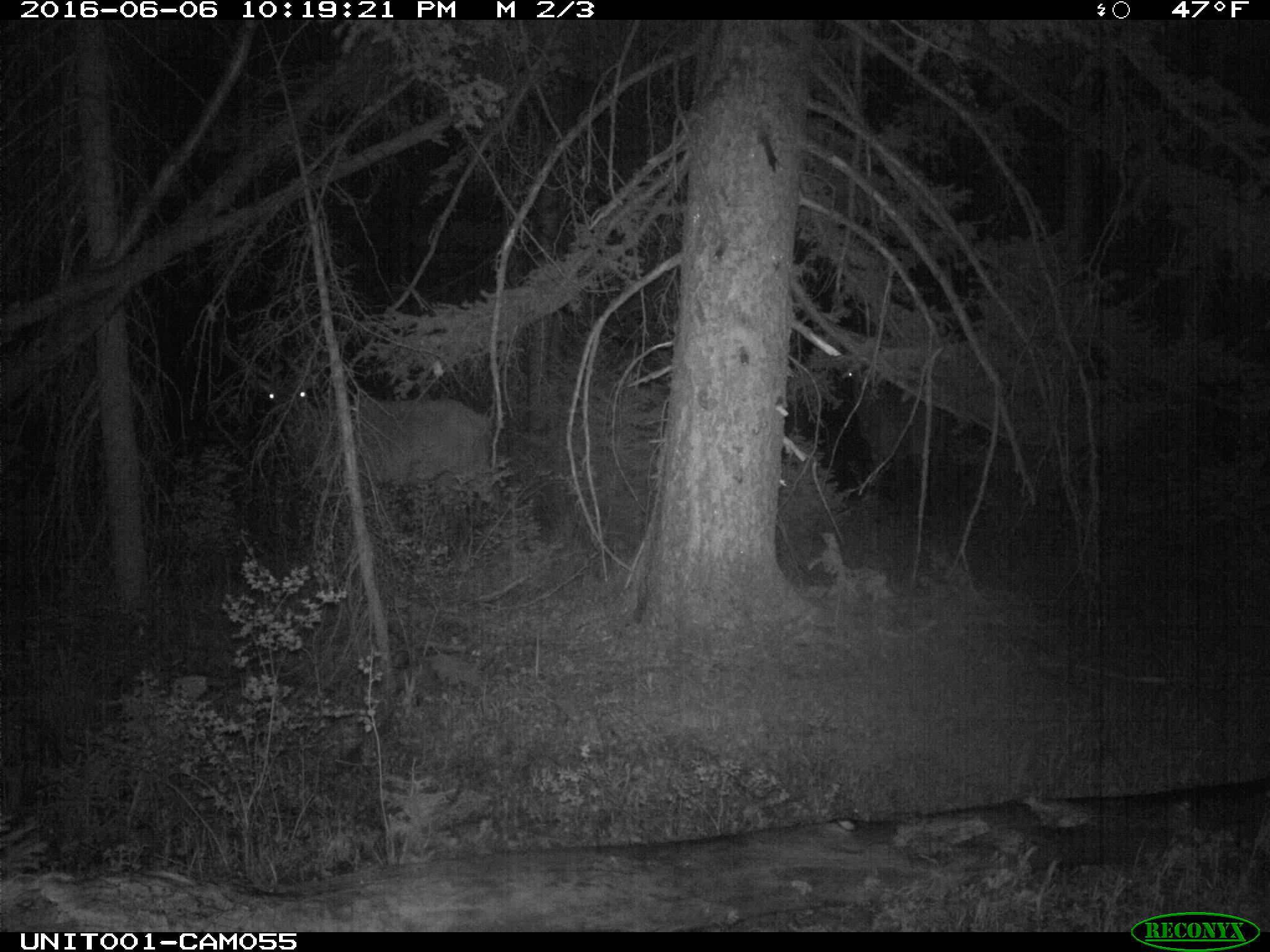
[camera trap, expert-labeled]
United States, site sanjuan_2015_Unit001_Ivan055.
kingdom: Animalia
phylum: Chordata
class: Mammalia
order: Artiodactyla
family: Cervidae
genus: Cervus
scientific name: Cervus elaphus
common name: red deer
Cervus elaphus (red deer).